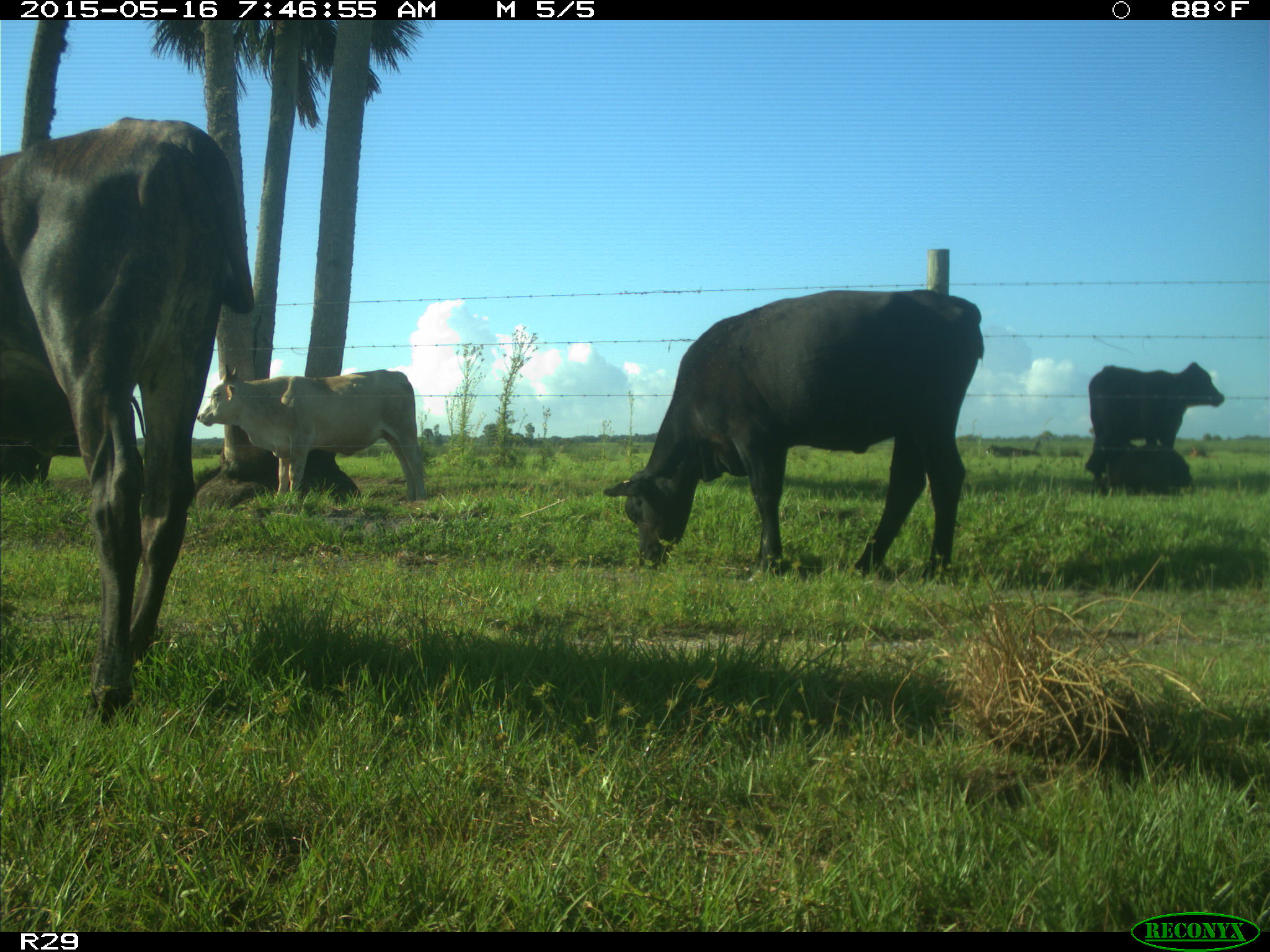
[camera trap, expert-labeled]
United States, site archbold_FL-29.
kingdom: Animalia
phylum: Chordata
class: Mammalia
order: Artiodactyla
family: Bovidae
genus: Bos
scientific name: Bos taurus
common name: domestic cow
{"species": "Bos taurus (domestic cow)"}